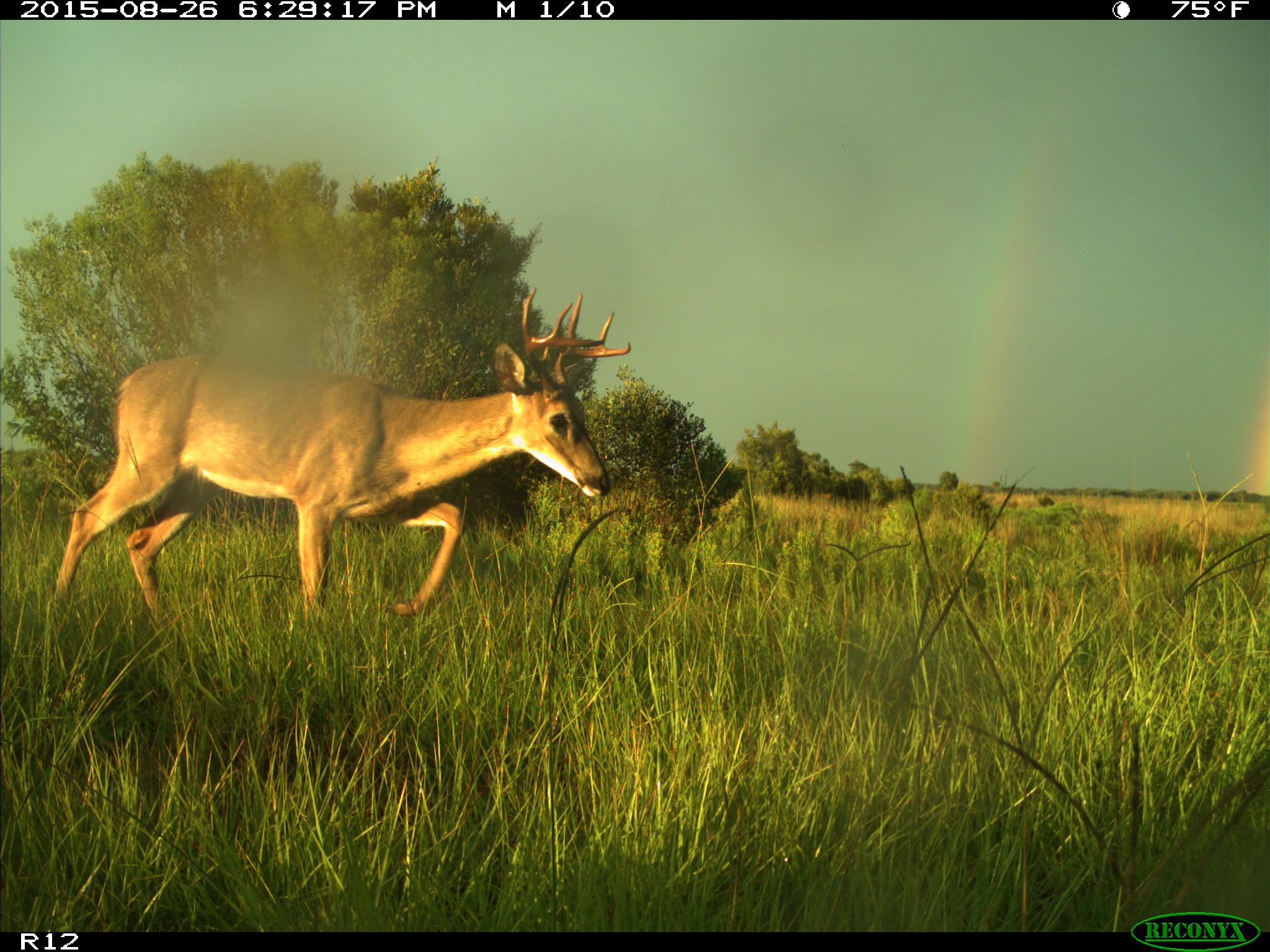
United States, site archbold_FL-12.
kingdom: Animalia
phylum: Chordata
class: Mammalia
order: Artiodactyla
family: Cervidae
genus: Odocoileus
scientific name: Odocoileus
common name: deer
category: unidentified deer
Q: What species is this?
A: Unidentified deer (deer) (Odocoileus).